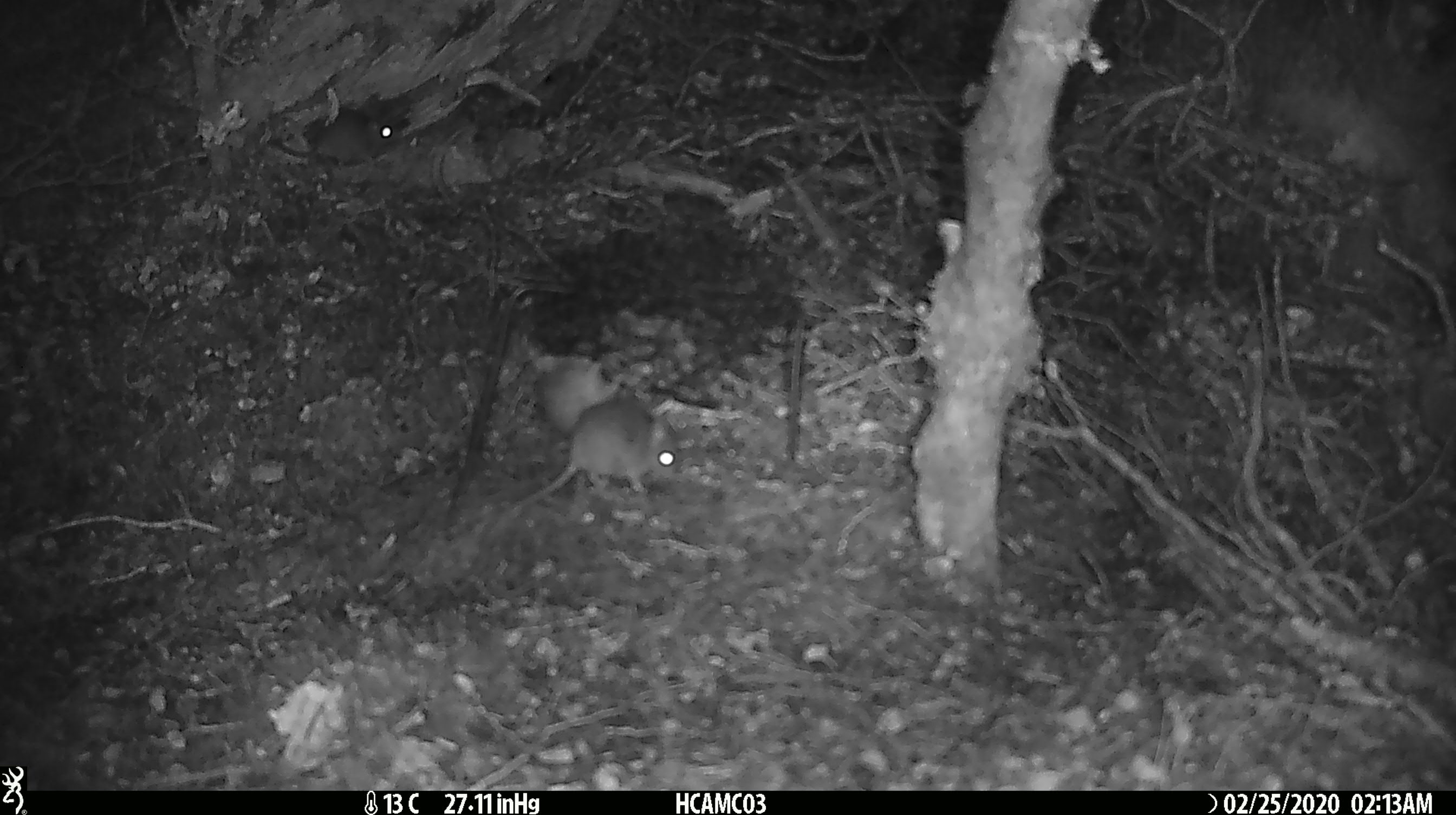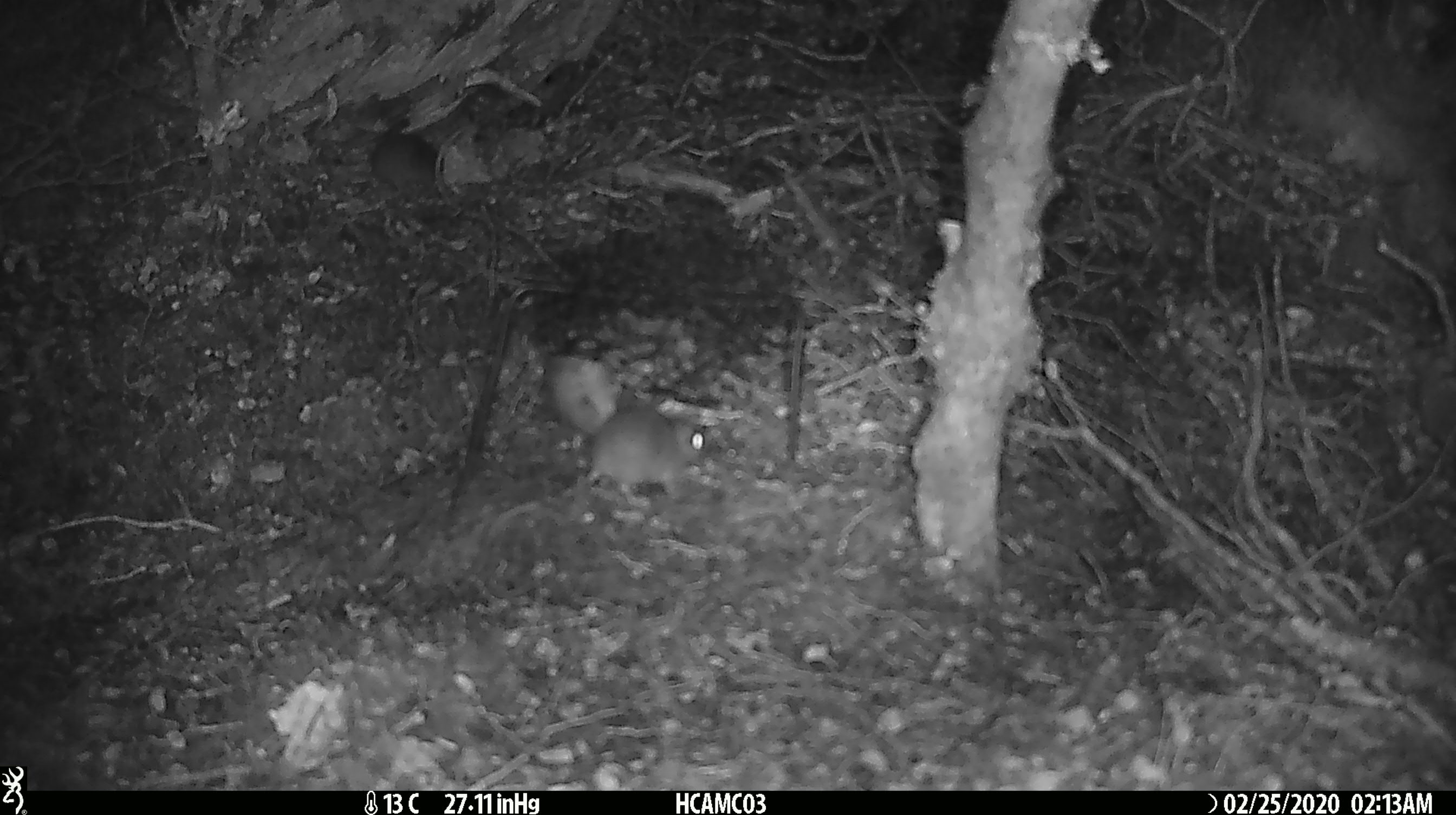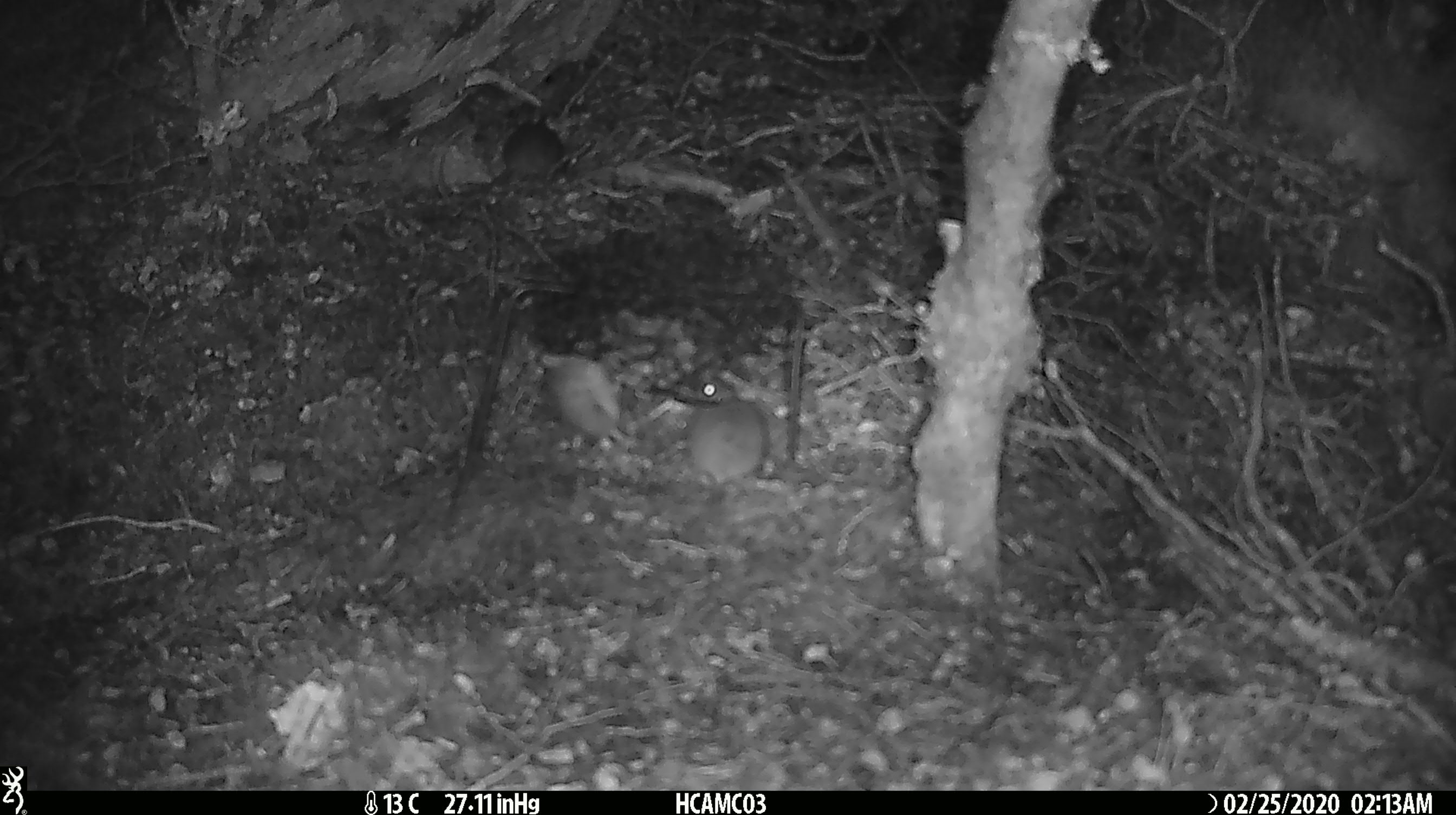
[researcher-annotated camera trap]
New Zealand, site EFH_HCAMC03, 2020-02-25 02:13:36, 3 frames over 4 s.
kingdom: Animalia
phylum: Chordata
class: Mammalia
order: Rodentia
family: Muridae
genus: Mus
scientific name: Mus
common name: mouse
Mouse (Mus).